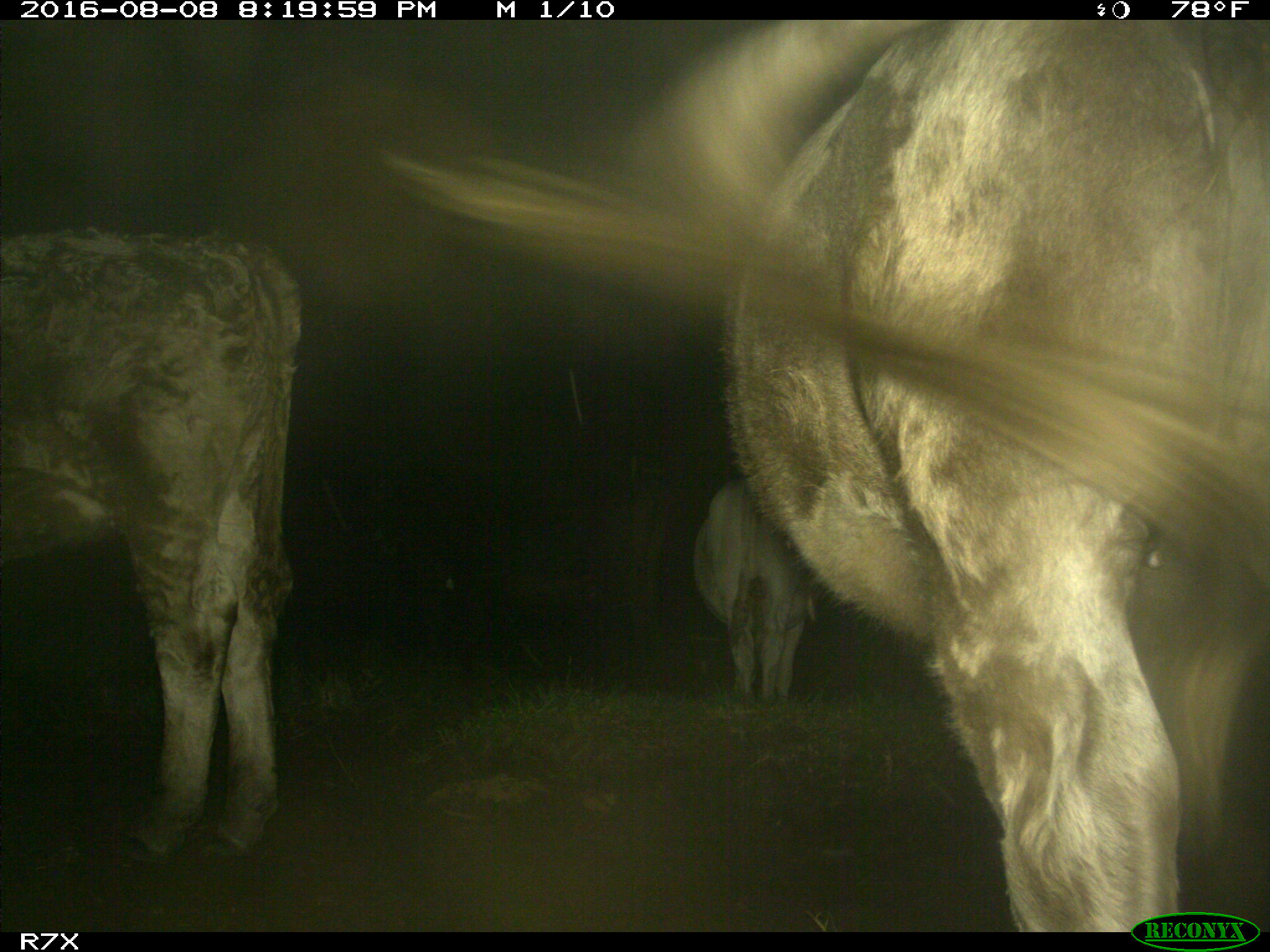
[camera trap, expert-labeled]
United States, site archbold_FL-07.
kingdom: Animalia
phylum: Chordata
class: Mammalia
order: Artiodactyla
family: Bovidae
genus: Bos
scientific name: Bos taurus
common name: domestic cow